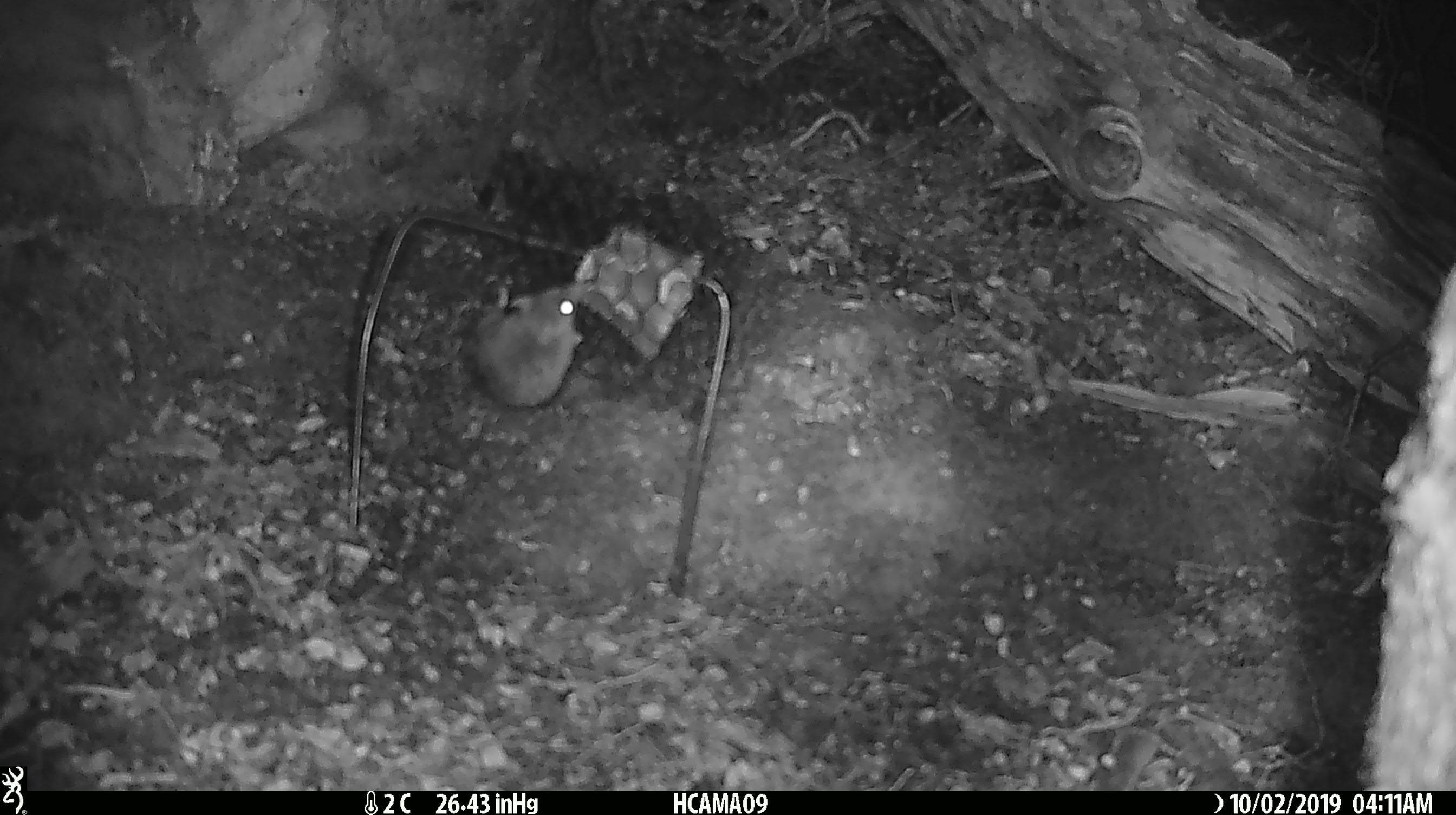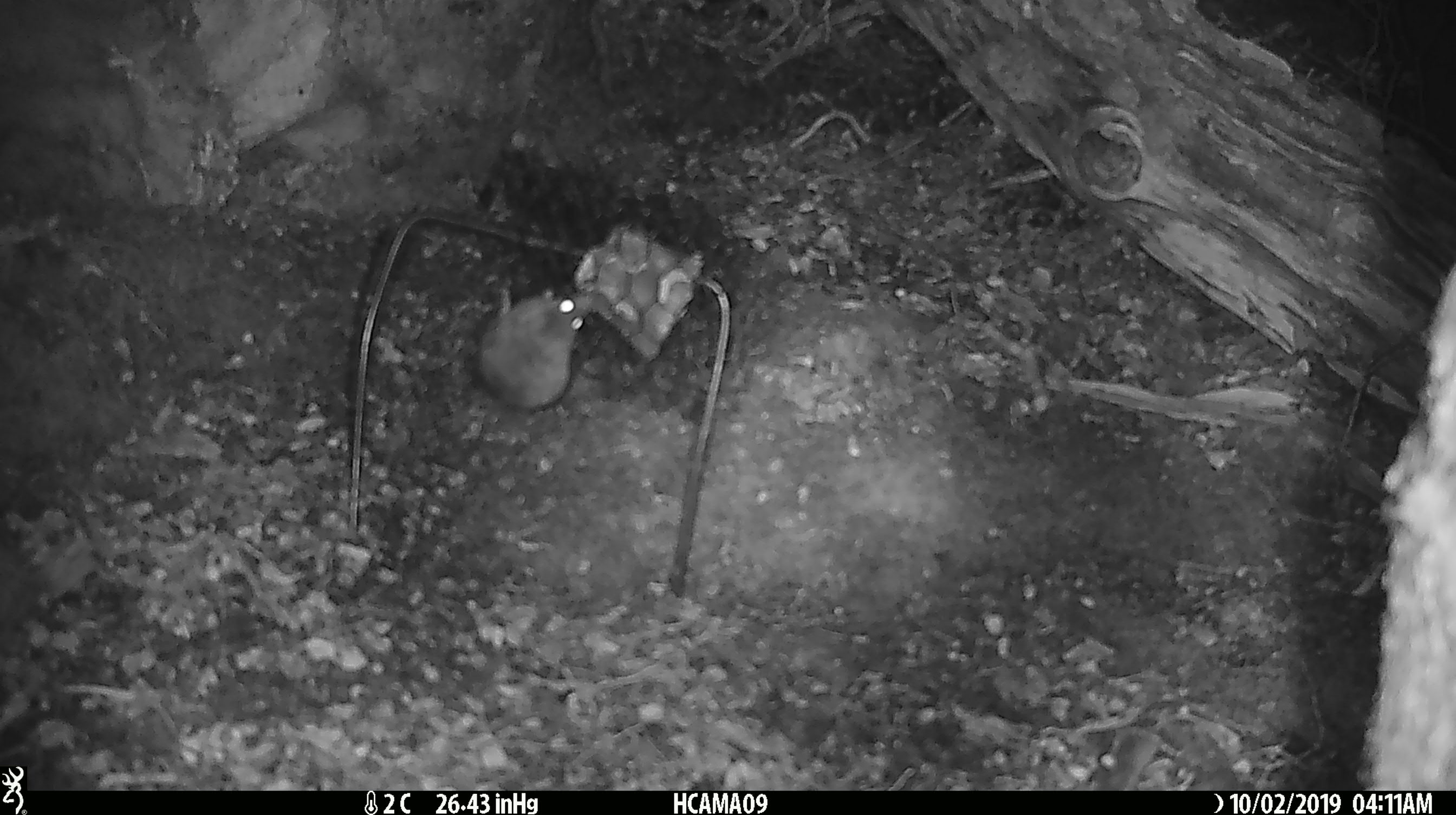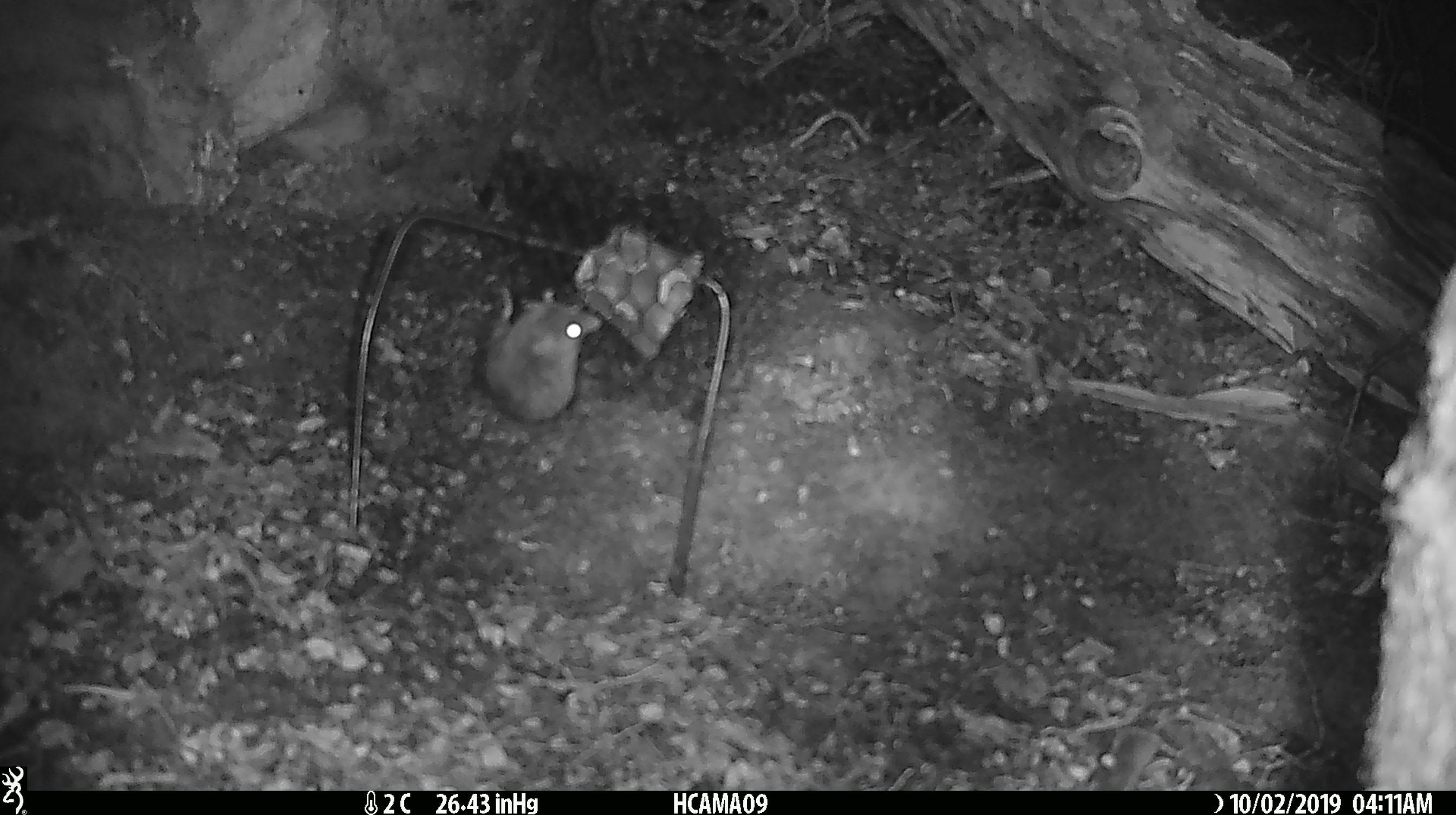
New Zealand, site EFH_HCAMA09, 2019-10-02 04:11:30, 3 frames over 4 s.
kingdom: Animalia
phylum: Chordata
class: Mammalia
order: Rodentia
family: Muridae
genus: Mus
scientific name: Mus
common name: mouse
Mouse (Mus).